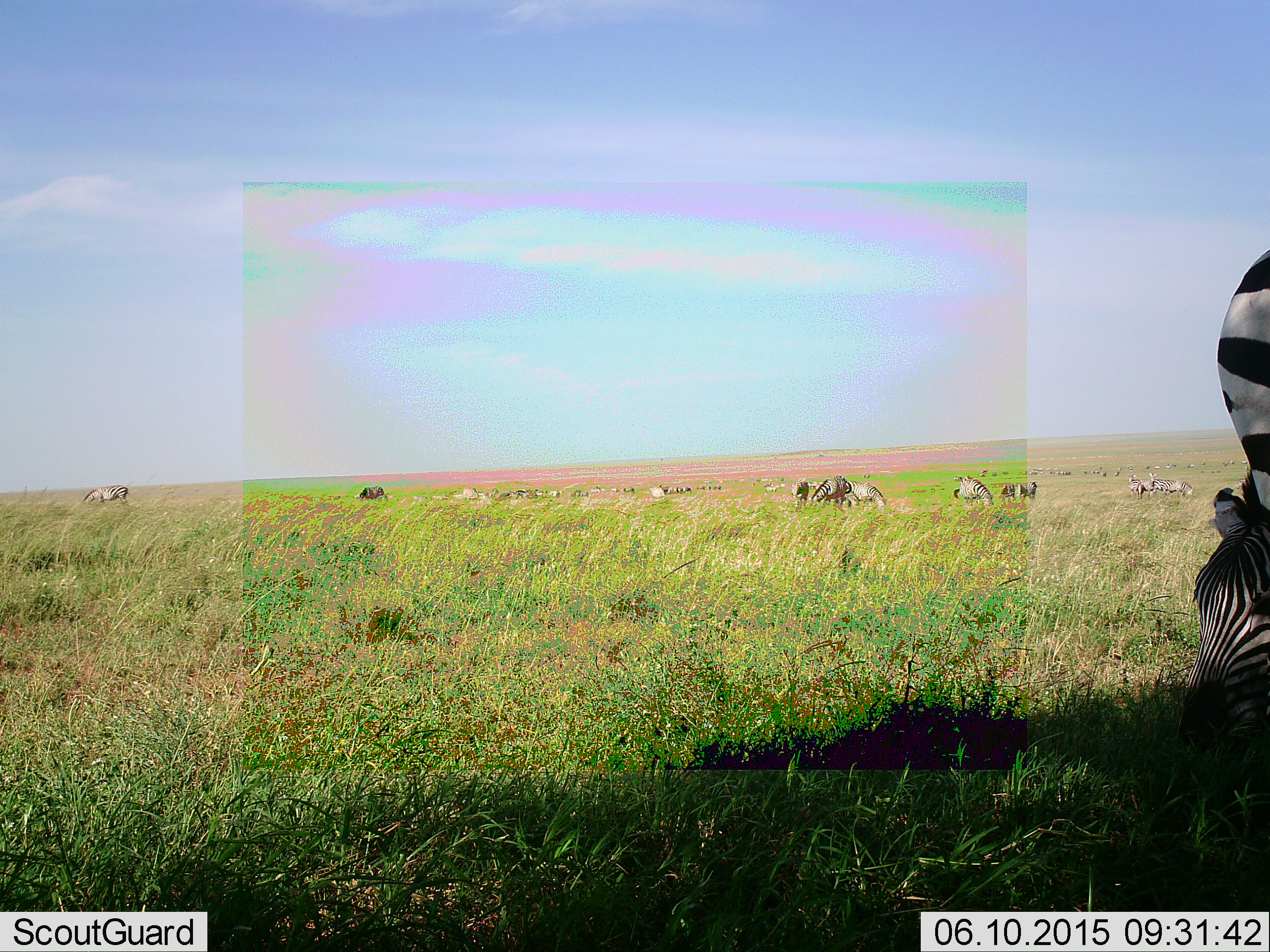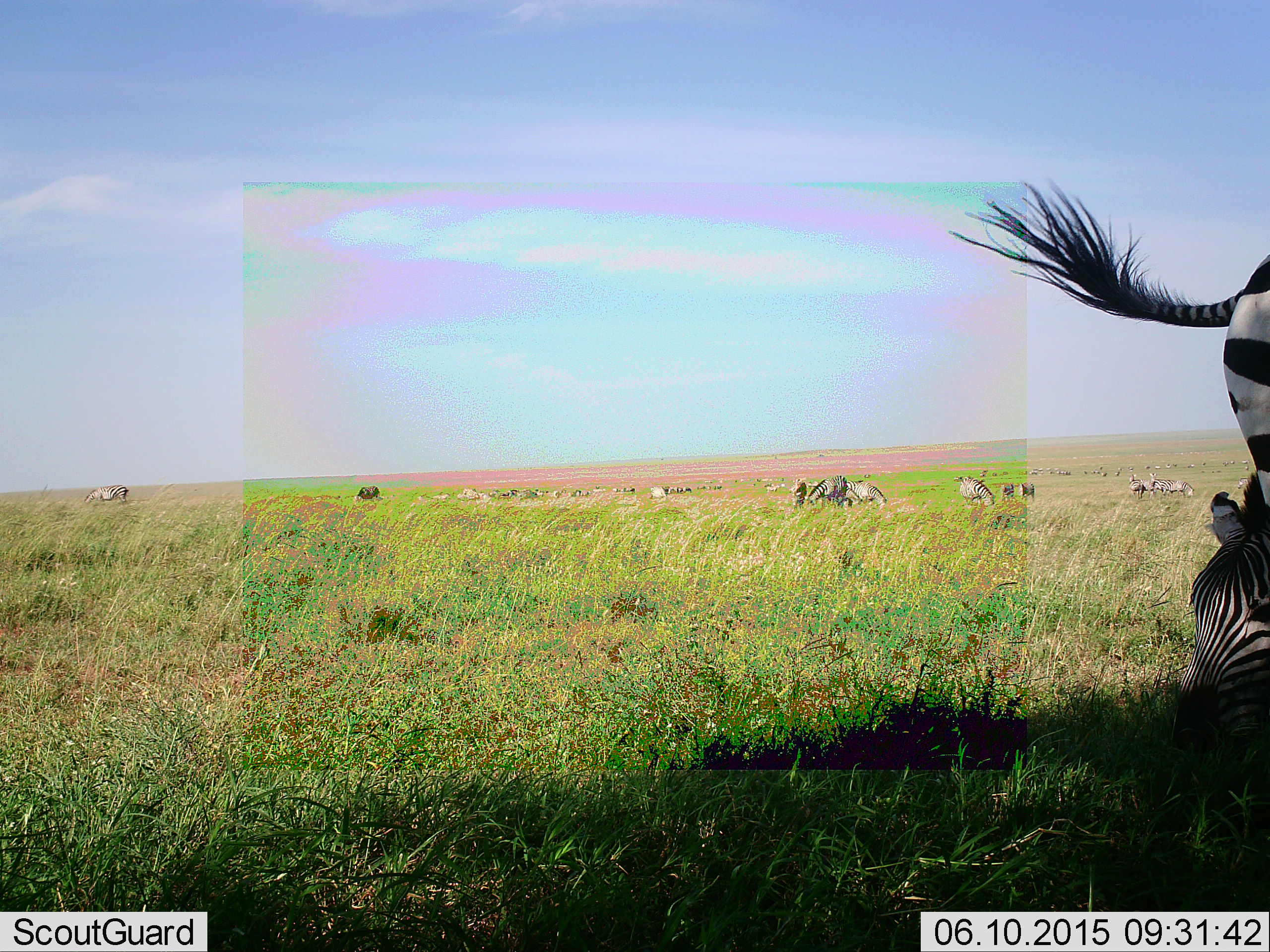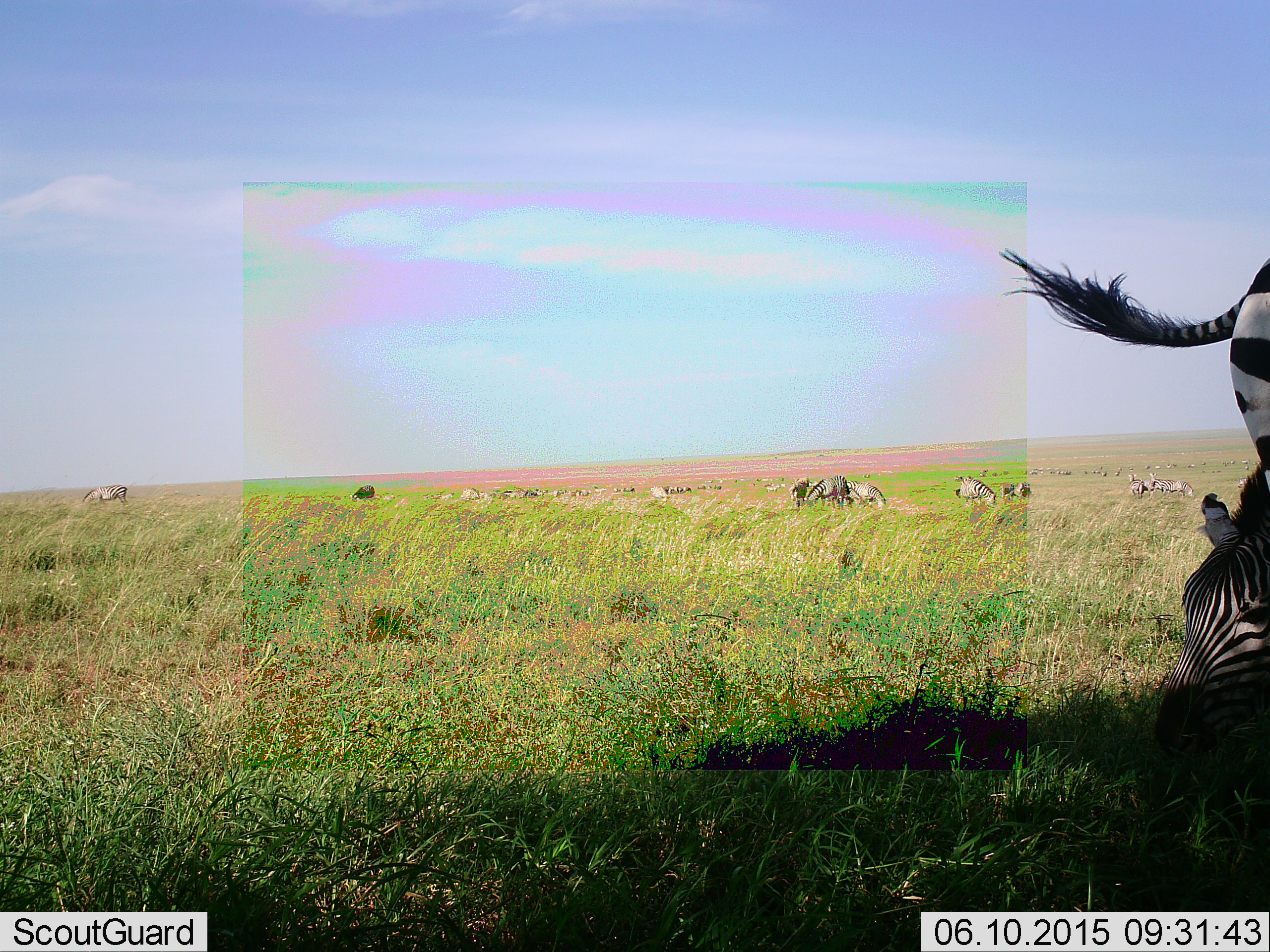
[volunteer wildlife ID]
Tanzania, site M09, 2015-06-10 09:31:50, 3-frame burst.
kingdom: Animalia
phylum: Chordata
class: Mammalia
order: Perissodactyla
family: Equidae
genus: Equus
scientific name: Equus quagga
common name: plains zebra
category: zebra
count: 11-50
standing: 55%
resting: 27%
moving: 27%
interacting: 0%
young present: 9%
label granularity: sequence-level